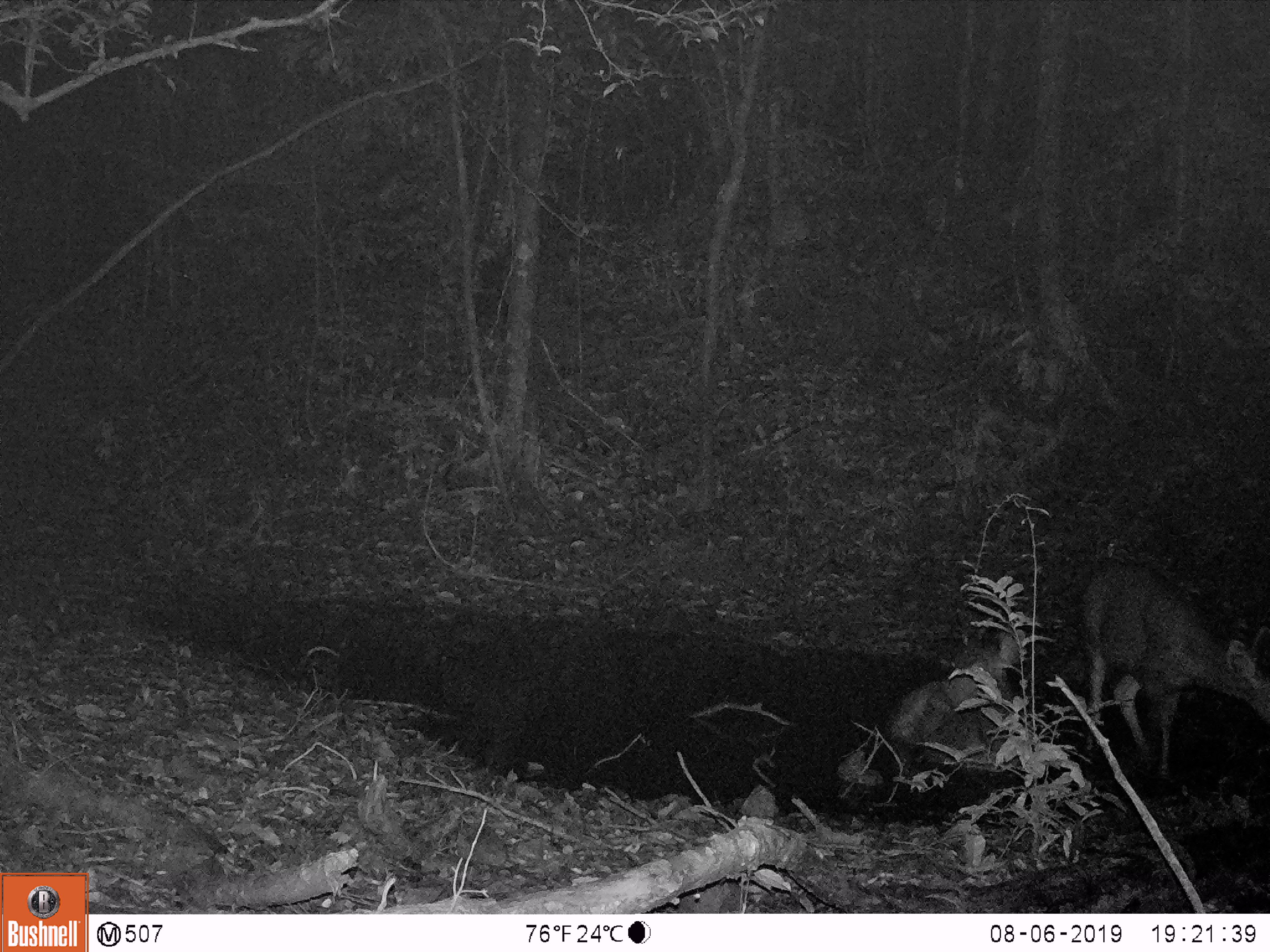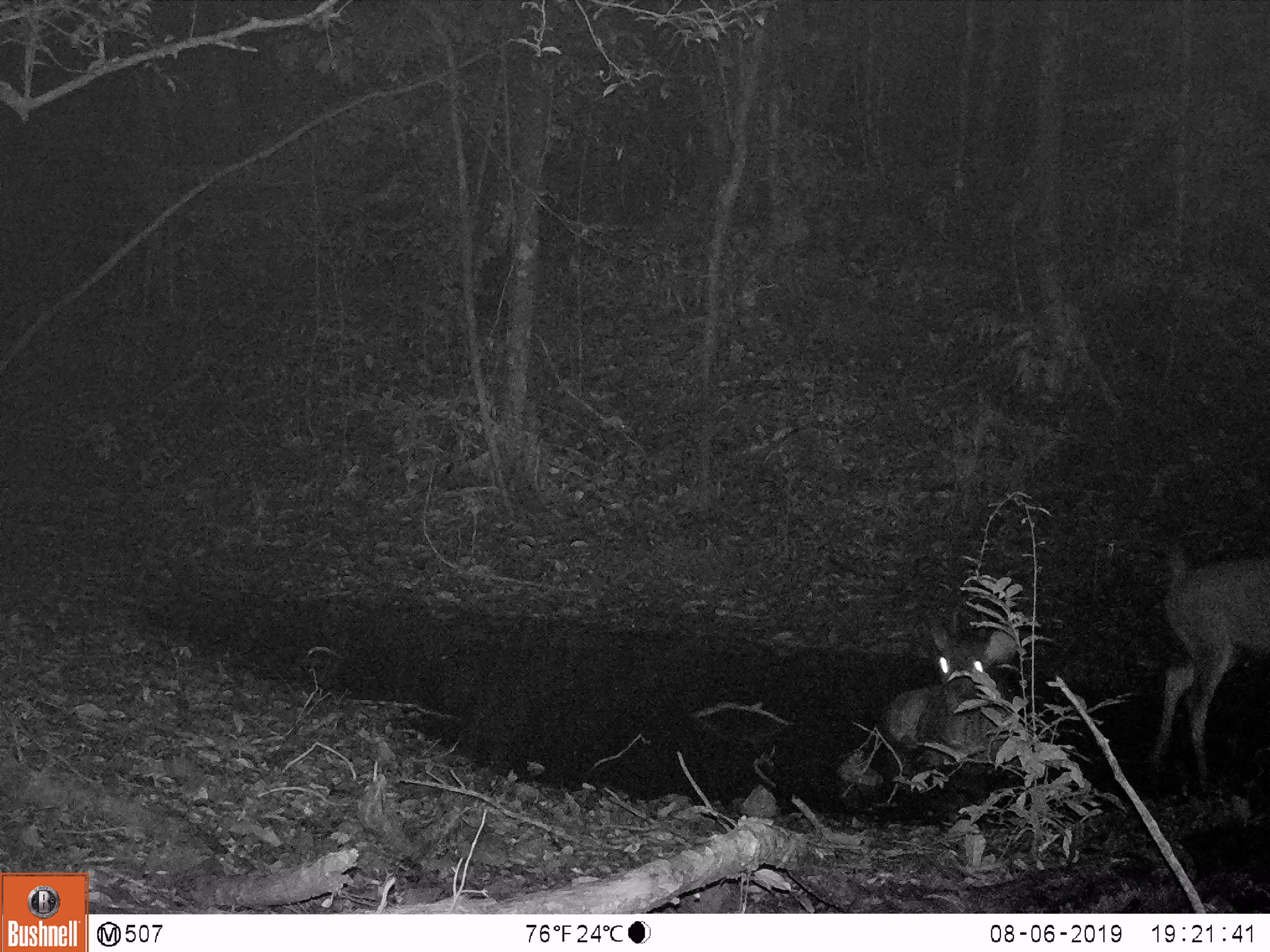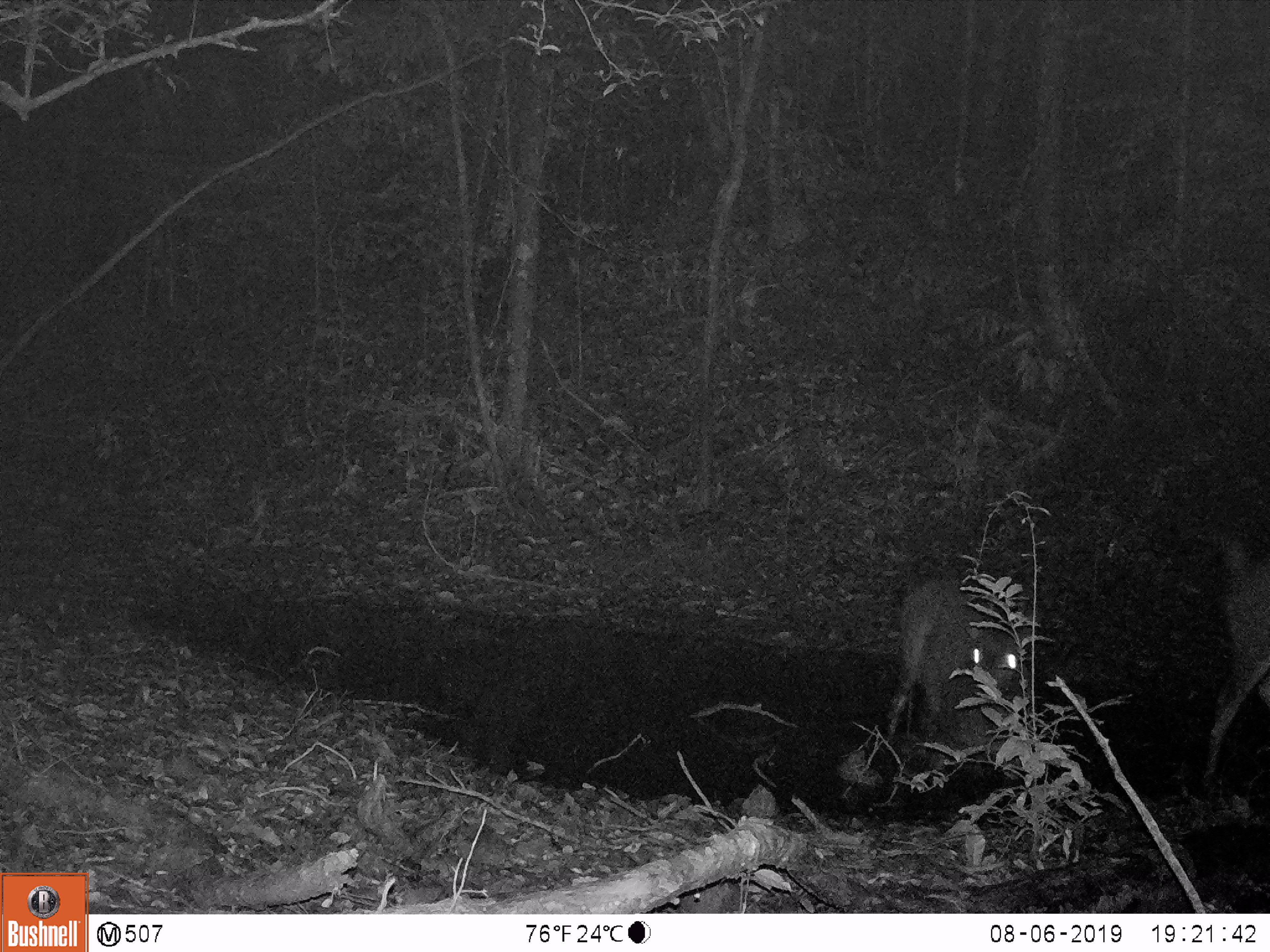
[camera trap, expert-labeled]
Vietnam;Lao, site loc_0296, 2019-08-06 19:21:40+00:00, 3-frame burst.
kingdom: Animalia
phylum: Chordata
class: Mammalia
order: Artiodactyla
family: Cervidae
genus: Rusa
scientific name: Rusa unicolor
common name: sambar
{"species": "sambar (Rusa unicolor)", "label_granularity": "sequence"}